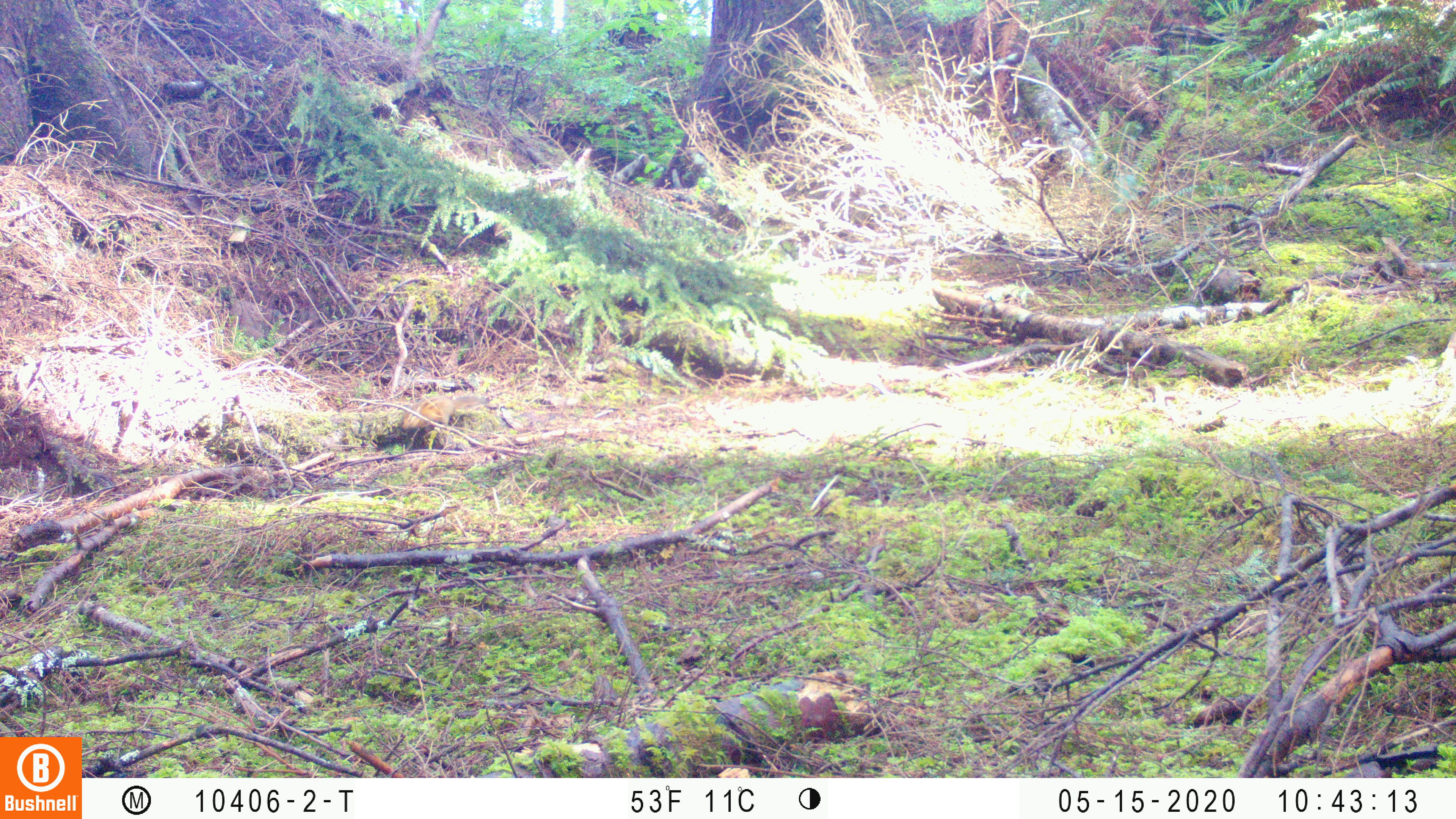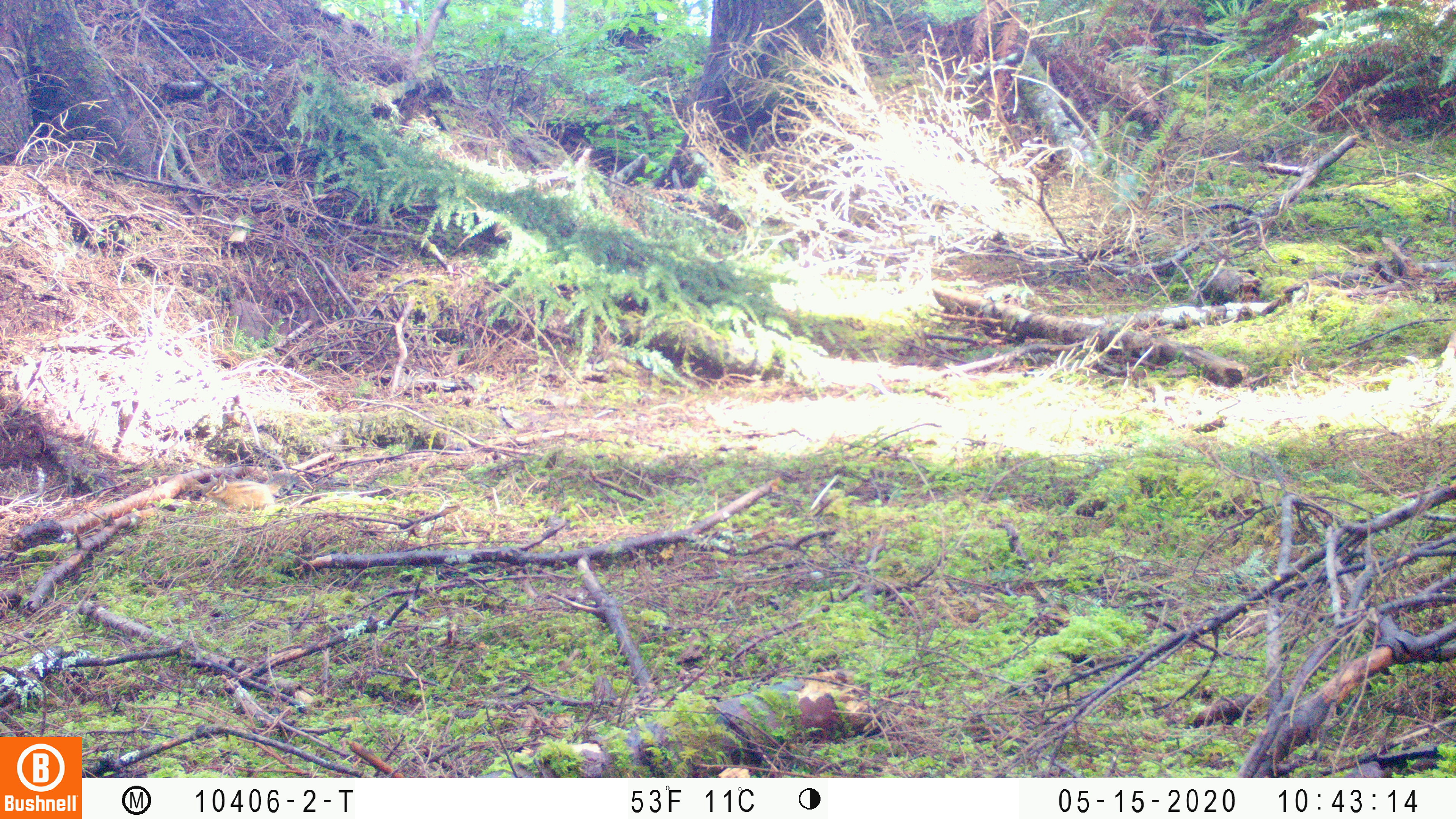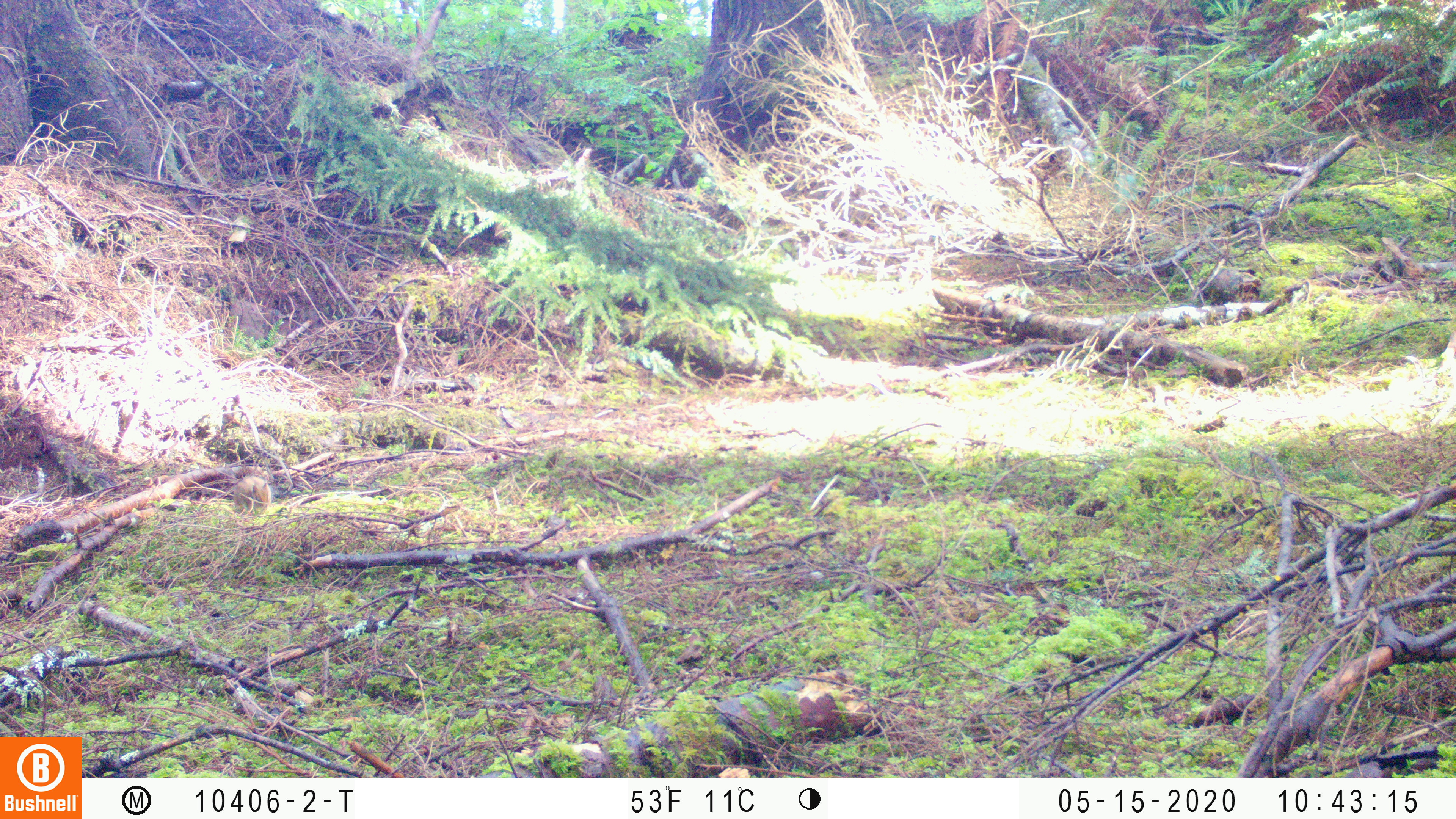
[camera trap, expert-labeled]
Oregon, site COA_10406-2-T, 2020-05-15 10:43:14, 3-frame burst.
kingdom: Animalia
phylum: Chordata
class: Mammalia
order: Rodentia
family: Sciuridae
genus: Neotamias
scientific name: Neotamias townsendii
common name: townsend's chipmunk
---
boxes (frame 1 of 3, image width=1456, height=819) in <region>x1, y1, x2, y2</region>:
townsend's chipmunk: <region>395, 386, 490, 432</region>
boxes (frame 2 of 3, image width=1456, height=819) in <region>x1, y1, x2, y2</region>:
townsend's chipmunk: <region>198, 464, 294, 515</region>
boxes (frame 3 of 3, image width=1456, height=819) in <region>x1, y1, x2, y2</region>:
townsend's chipmunk: <region>229, 475, 274, 515</region>